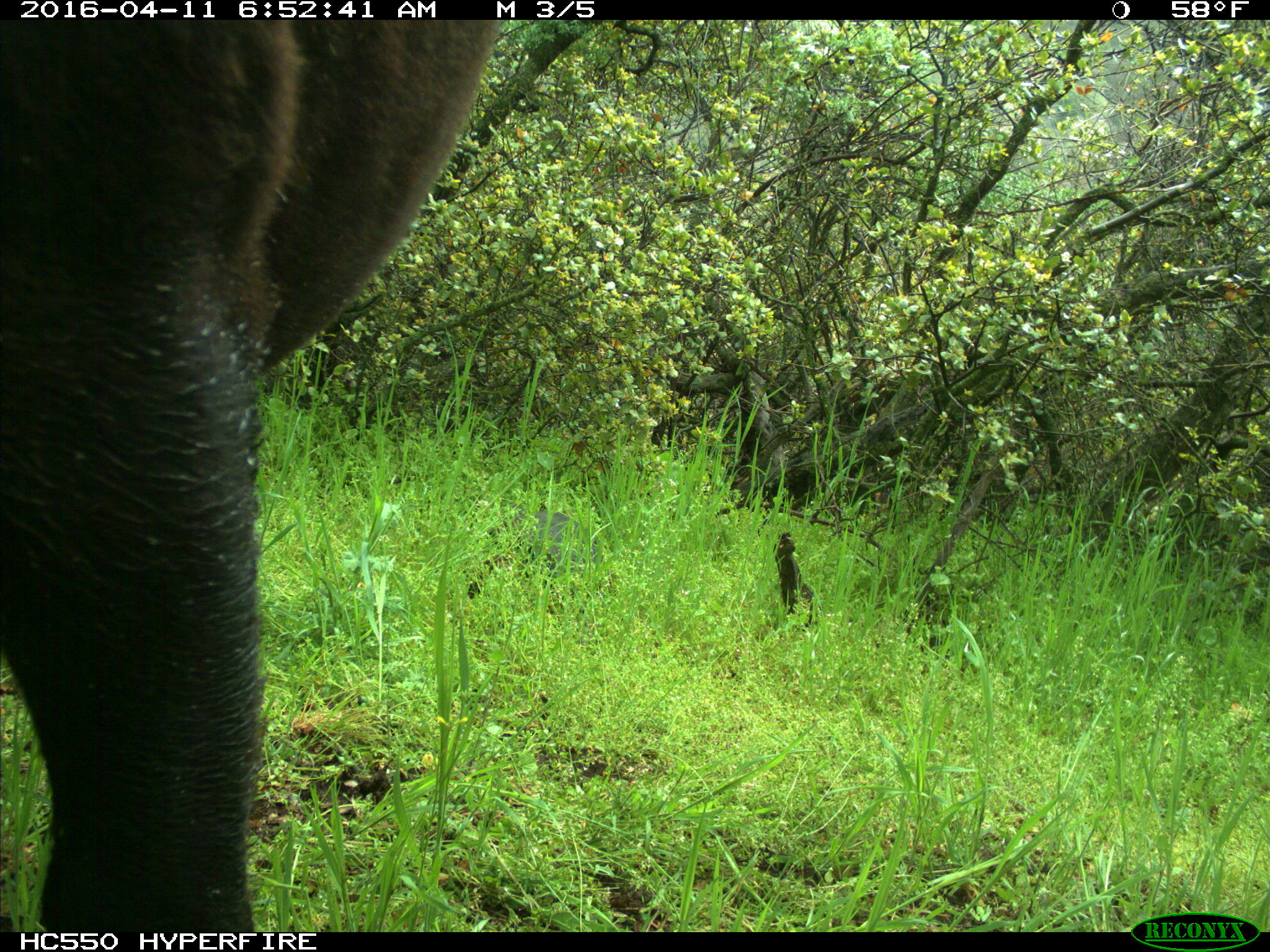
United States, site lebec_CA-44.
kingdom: Animalia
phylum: Chordata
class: Mammalia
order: Artiodactyla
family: Bovidae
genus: Bos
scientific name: Bos taurus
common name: domestic cow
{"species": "Bos taurus (domestic cow)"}